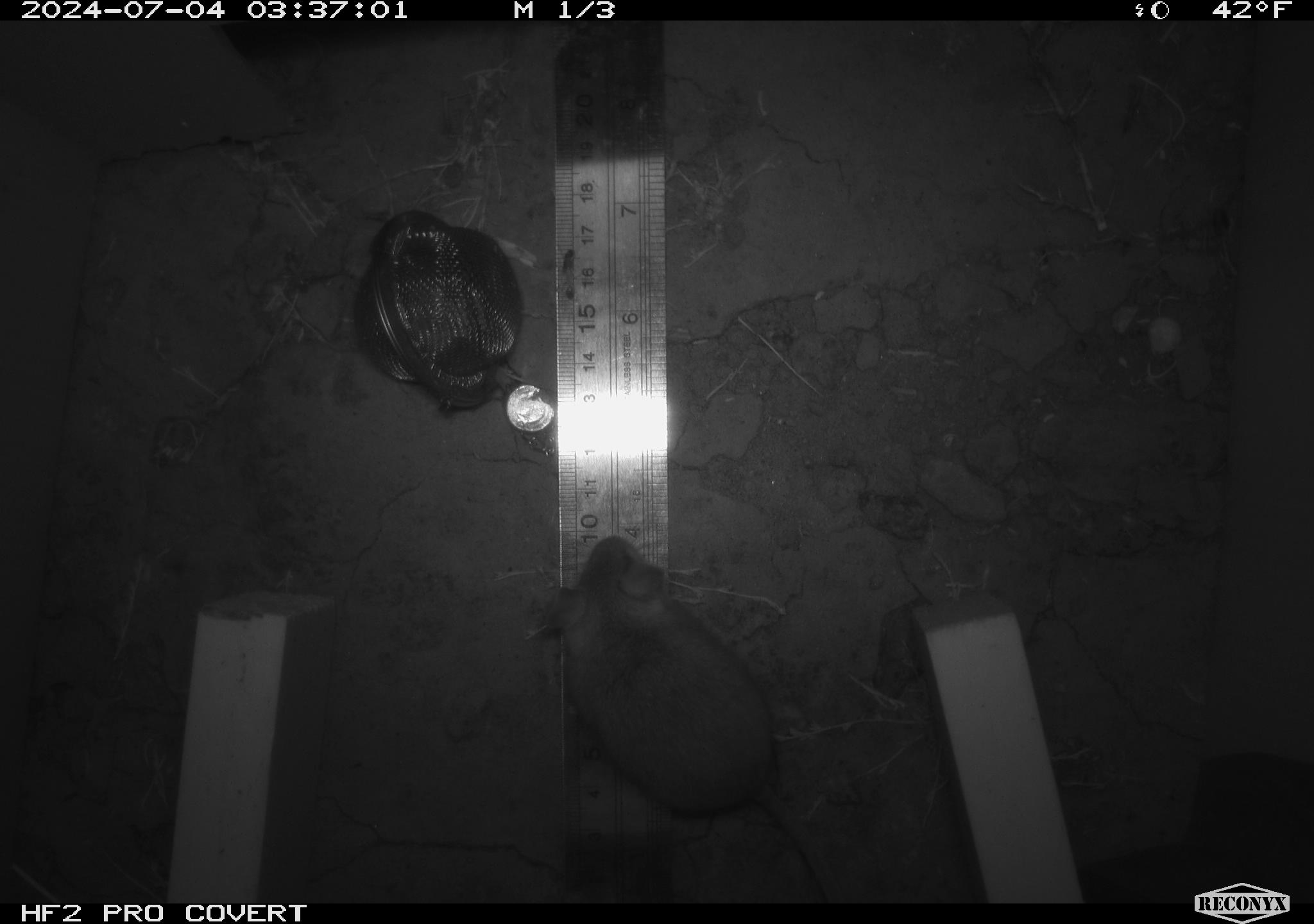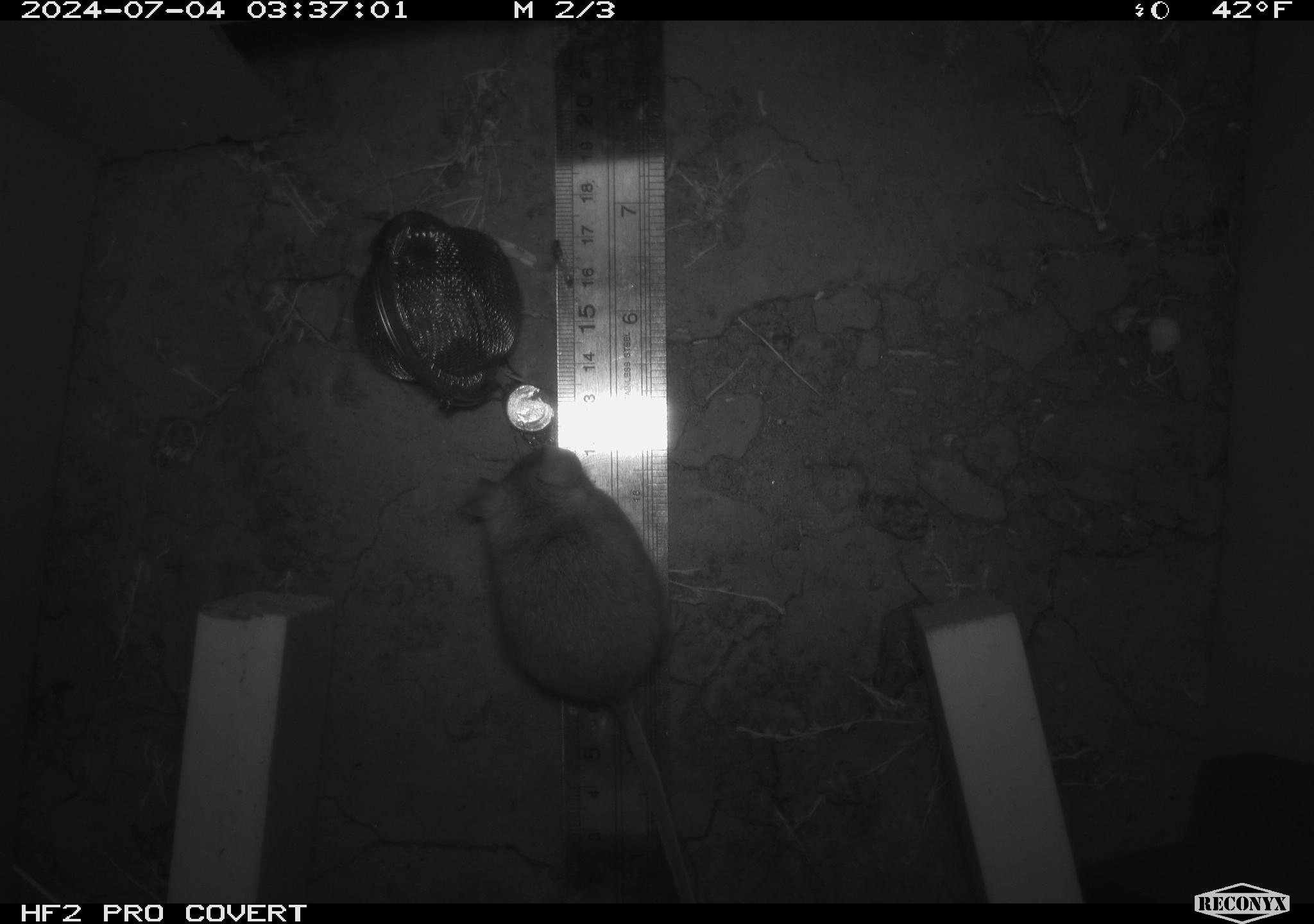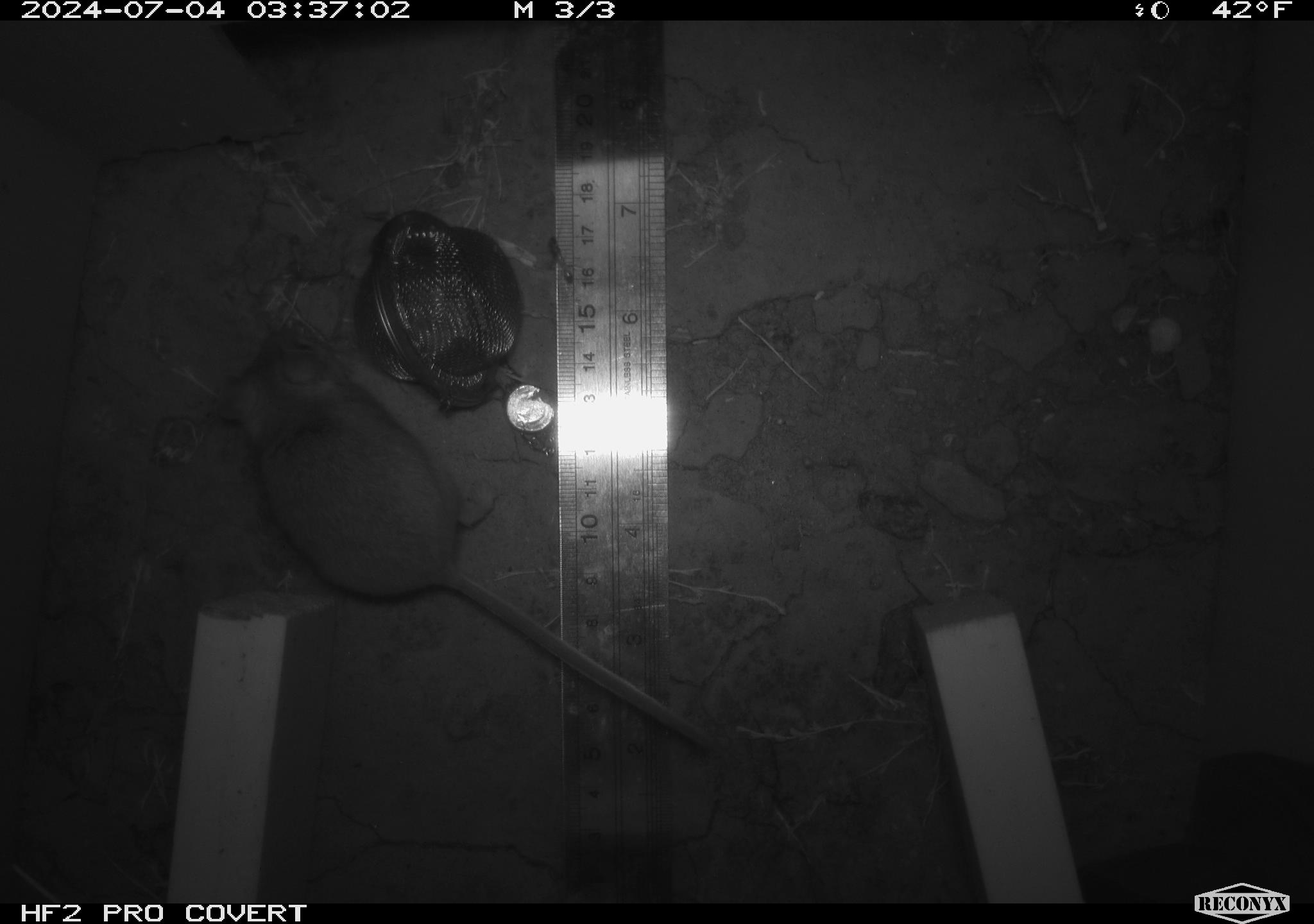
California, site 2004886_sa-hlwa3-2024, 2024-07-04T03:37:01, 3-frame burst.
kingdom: Animalia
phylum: Chordata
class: Mammalia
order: Rodentia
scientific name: Rodentia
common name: mouse species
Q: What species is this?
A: Mouse species (Rodentia).